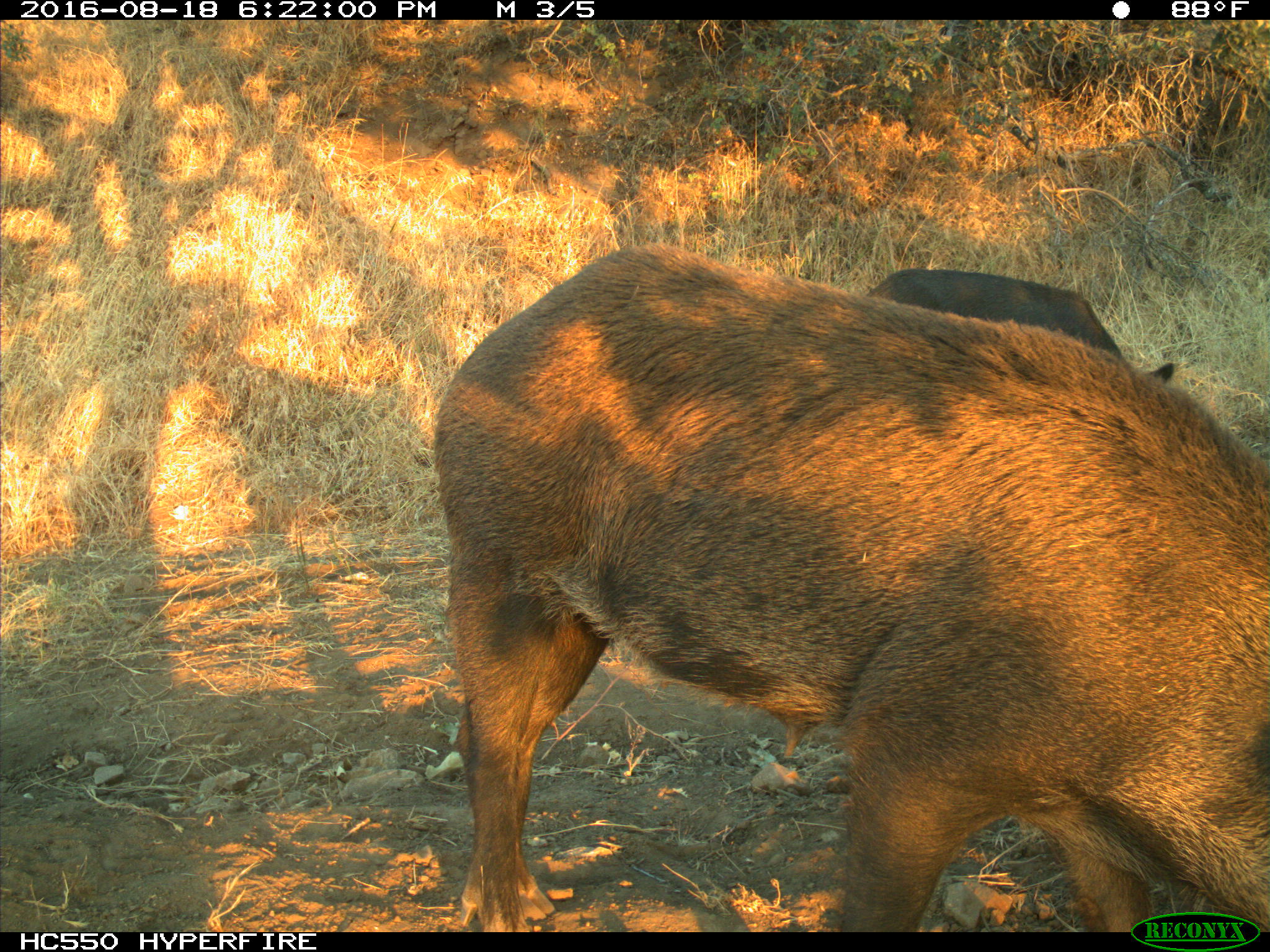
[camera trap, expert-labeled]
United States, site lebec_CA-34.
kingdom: Animalia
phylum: Chordata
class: Mammalia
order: Artiodactyla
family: Suidae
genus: Sus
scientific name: Sus scrofa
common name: wild boar